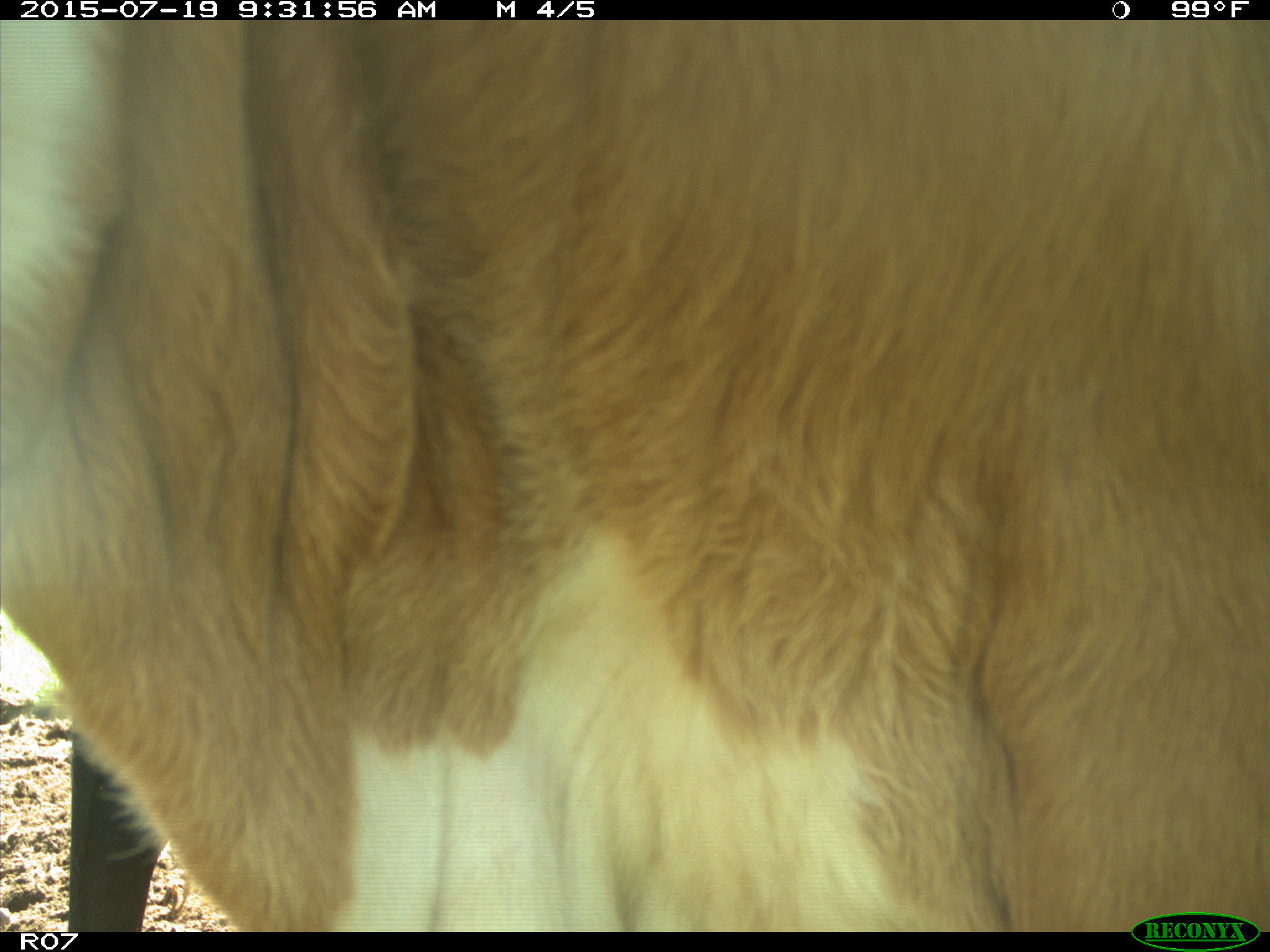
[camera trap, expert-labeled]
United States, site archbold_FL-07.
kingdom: Animalia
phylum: Chordata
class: Mammalia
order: Artiodactyla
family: Bovidae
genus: Bos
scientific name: Bos taurus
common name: domestic cow